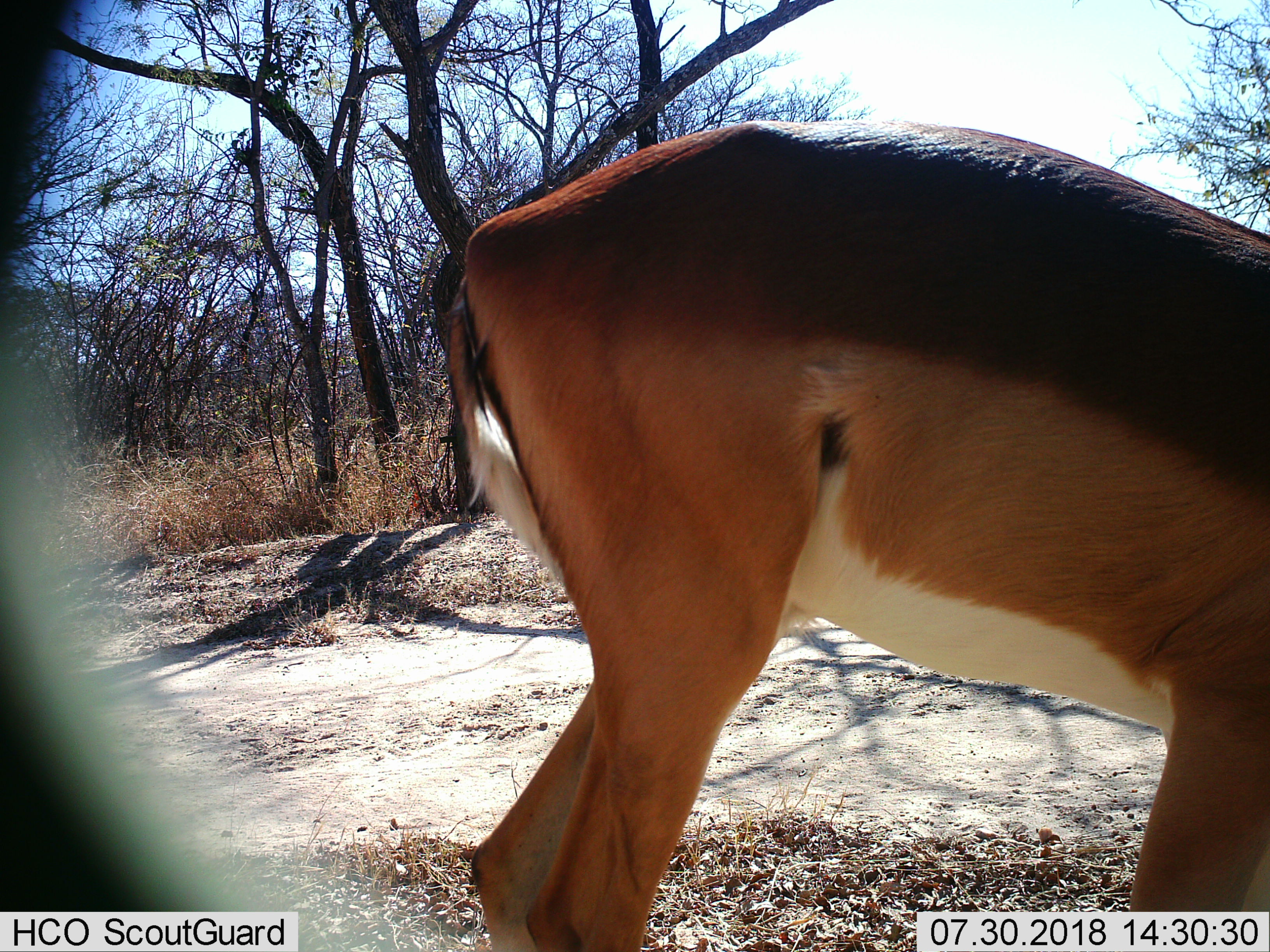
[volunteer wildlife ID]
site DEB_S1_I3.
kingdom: Animalia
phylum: Chordata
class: Mammalia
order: Artiodactyla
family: Bovidae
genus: Aepyceros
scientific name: Aepyceros melampus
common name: impala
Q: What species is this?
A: Impala (Aepyceros melampus).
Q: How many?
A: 1.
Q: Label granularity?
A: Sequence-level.